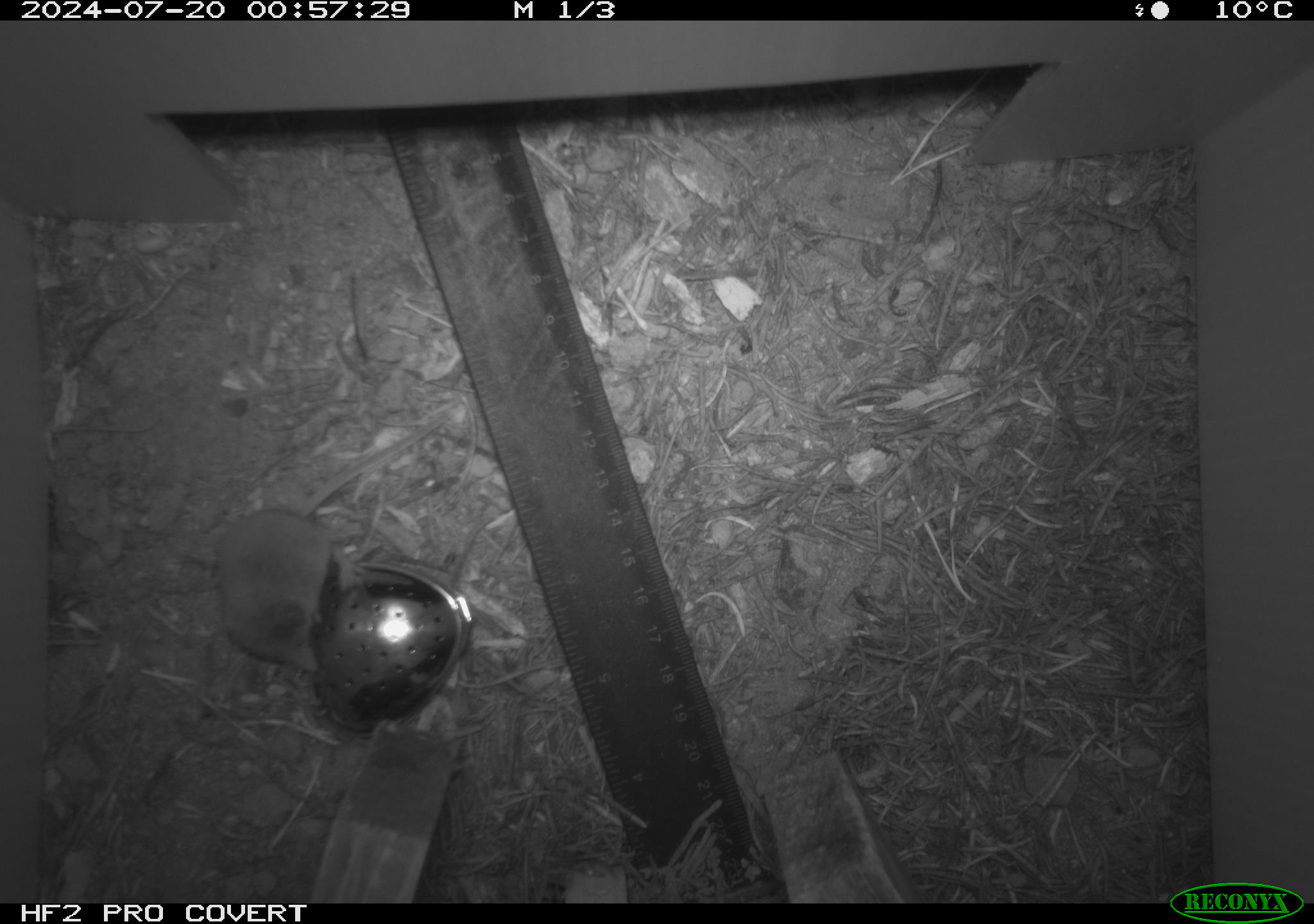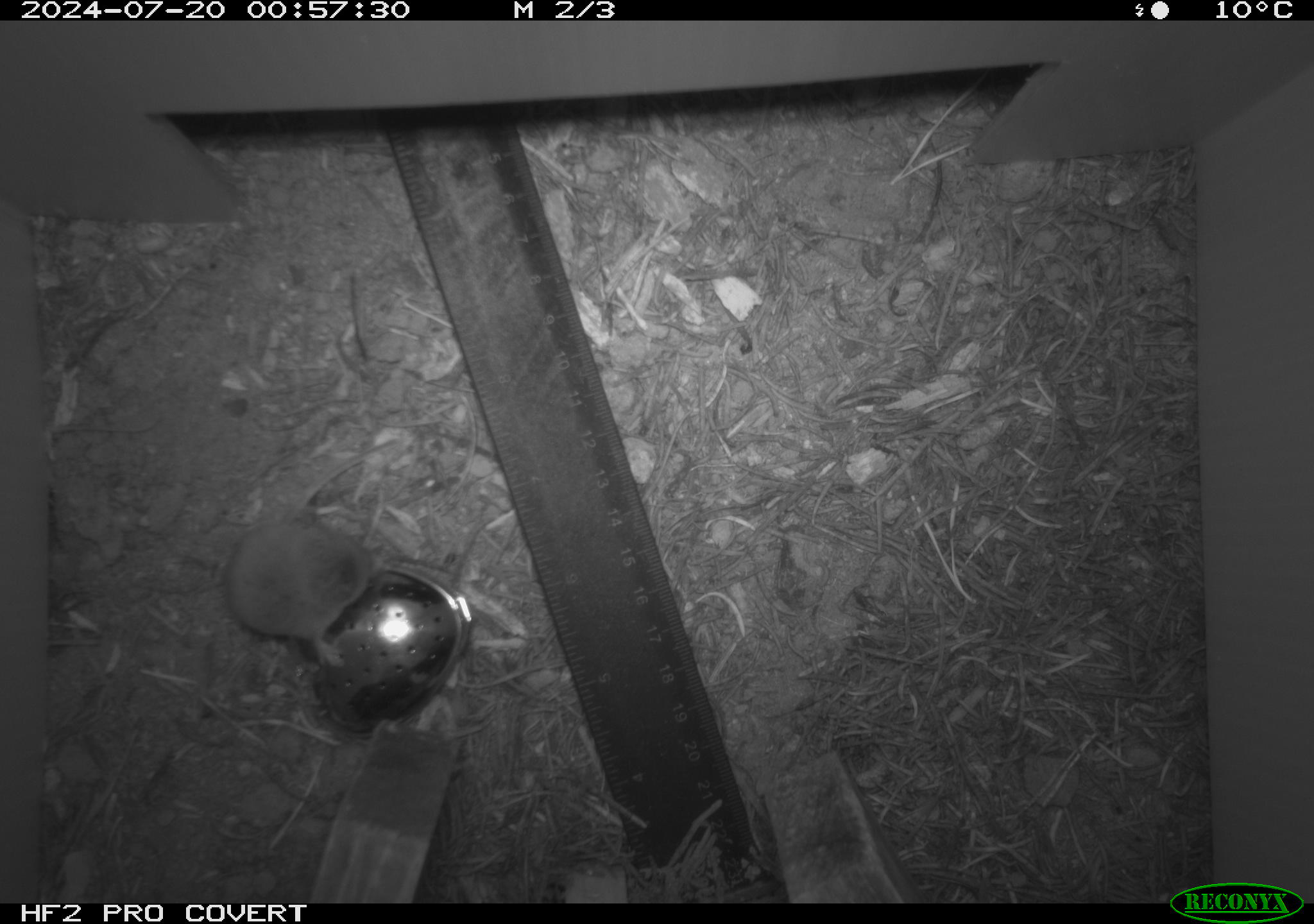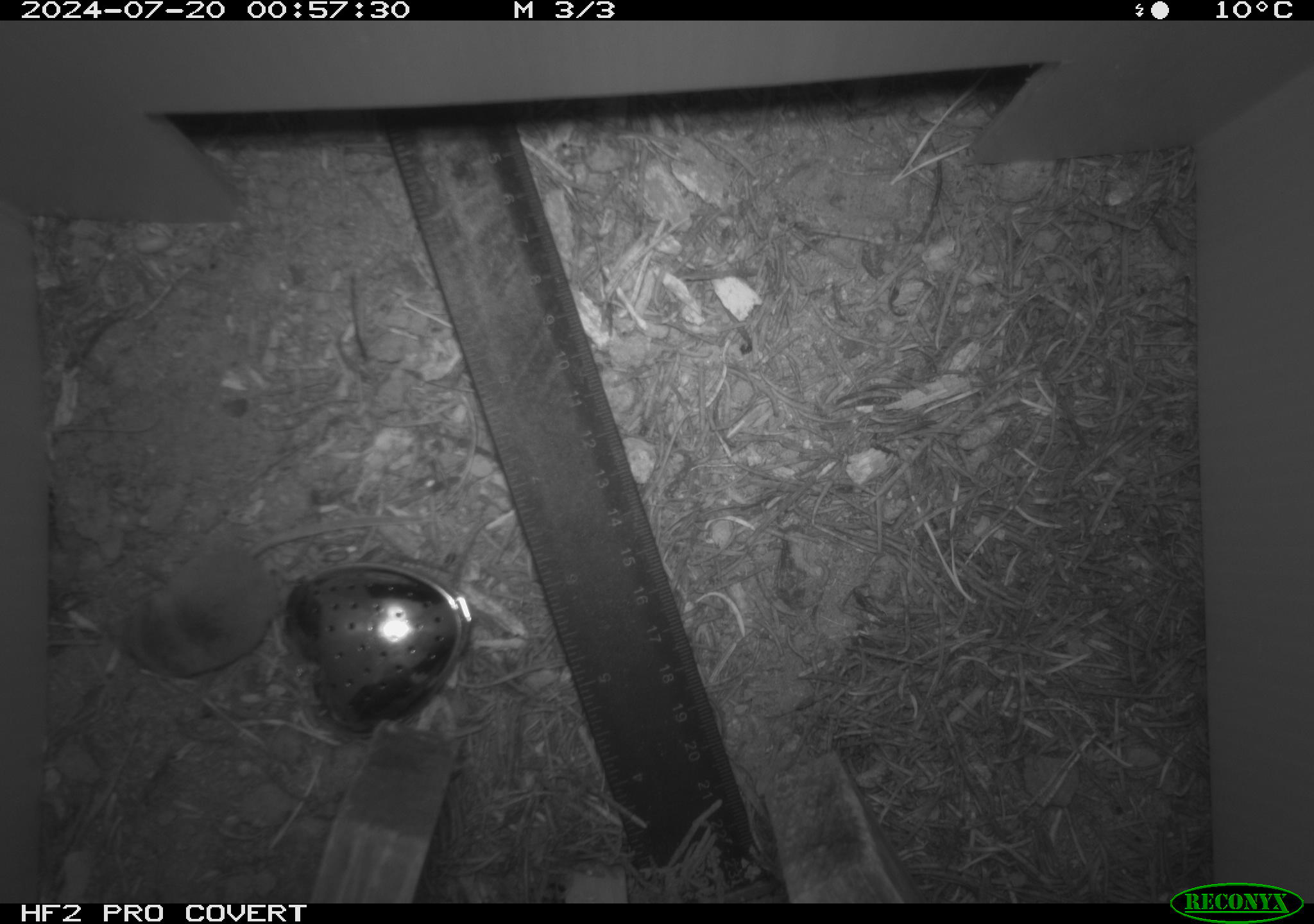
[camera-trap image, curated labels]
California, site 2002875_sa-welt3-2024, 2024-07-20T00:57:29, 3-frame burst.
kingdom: Animalia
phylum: Chordata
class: Mammalia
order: Eulipotyphla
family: Soricidae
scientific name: Soricidae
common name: shrews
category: soricidae family